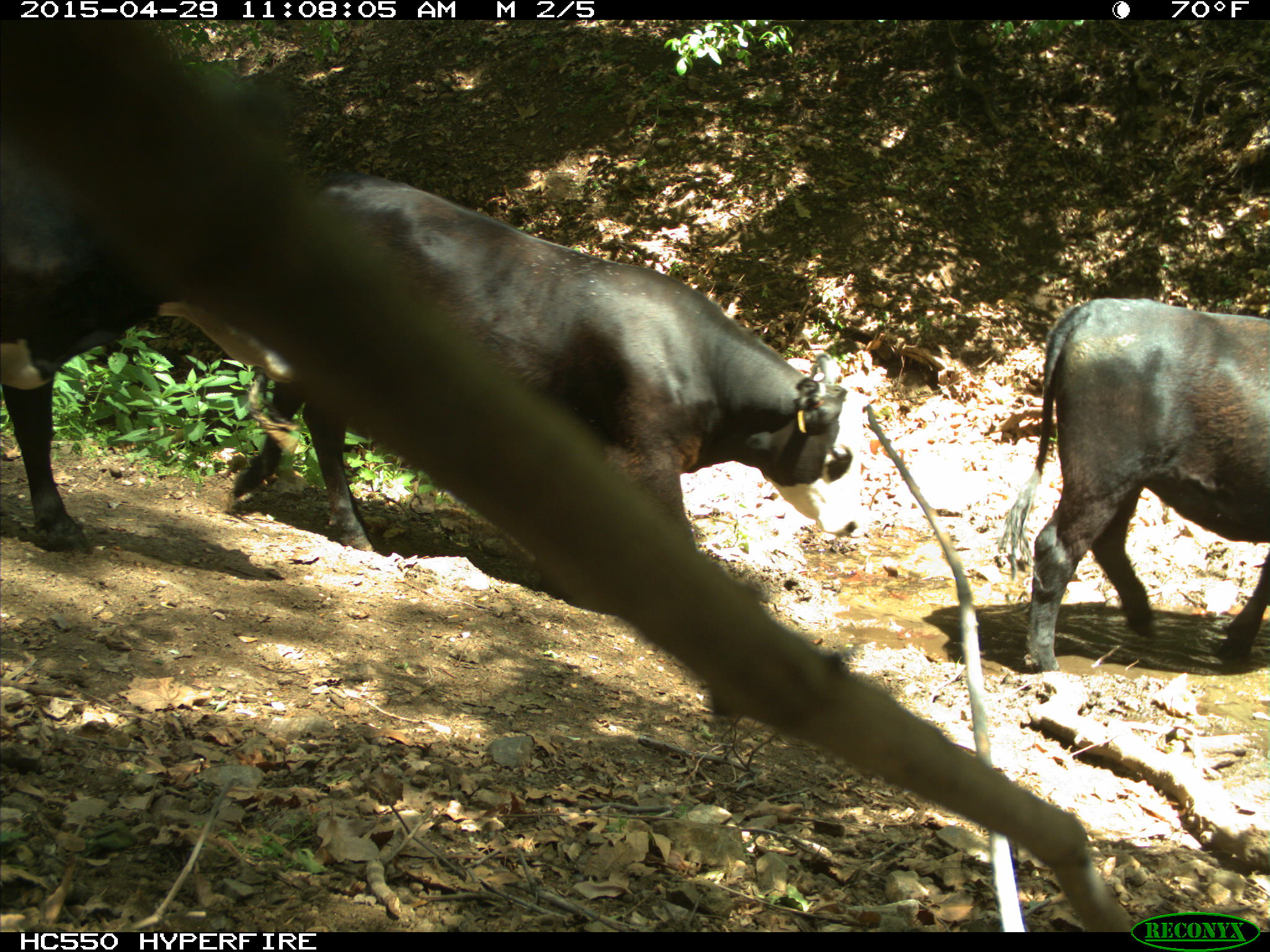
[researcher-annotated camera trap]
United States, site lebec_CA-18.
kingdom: Animalia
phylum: Chordata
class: Mammalia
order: Artiodactyla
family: Bovidae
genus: Bos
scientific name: Bos taurus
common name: domestic cow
Bos taurus (domestic cow).